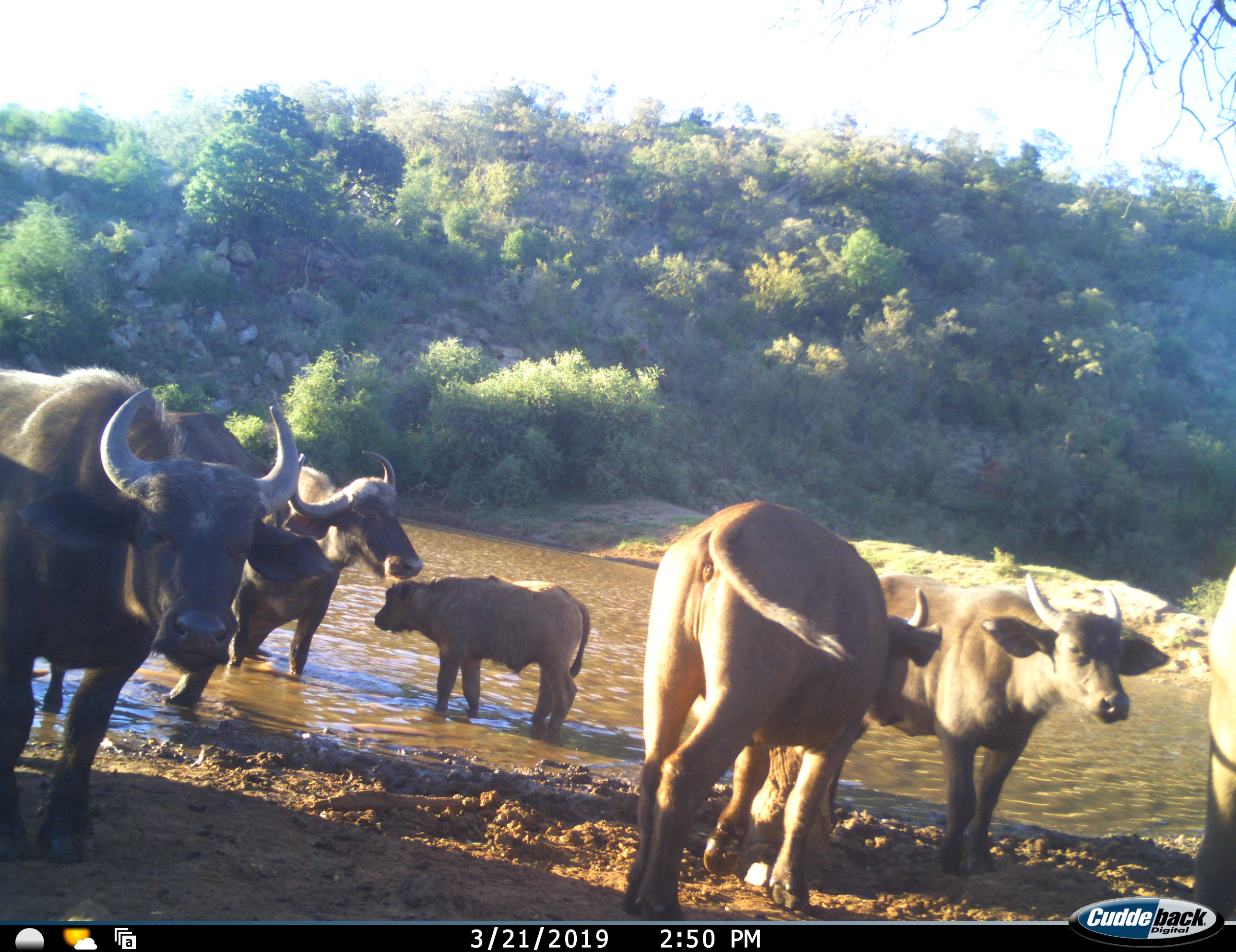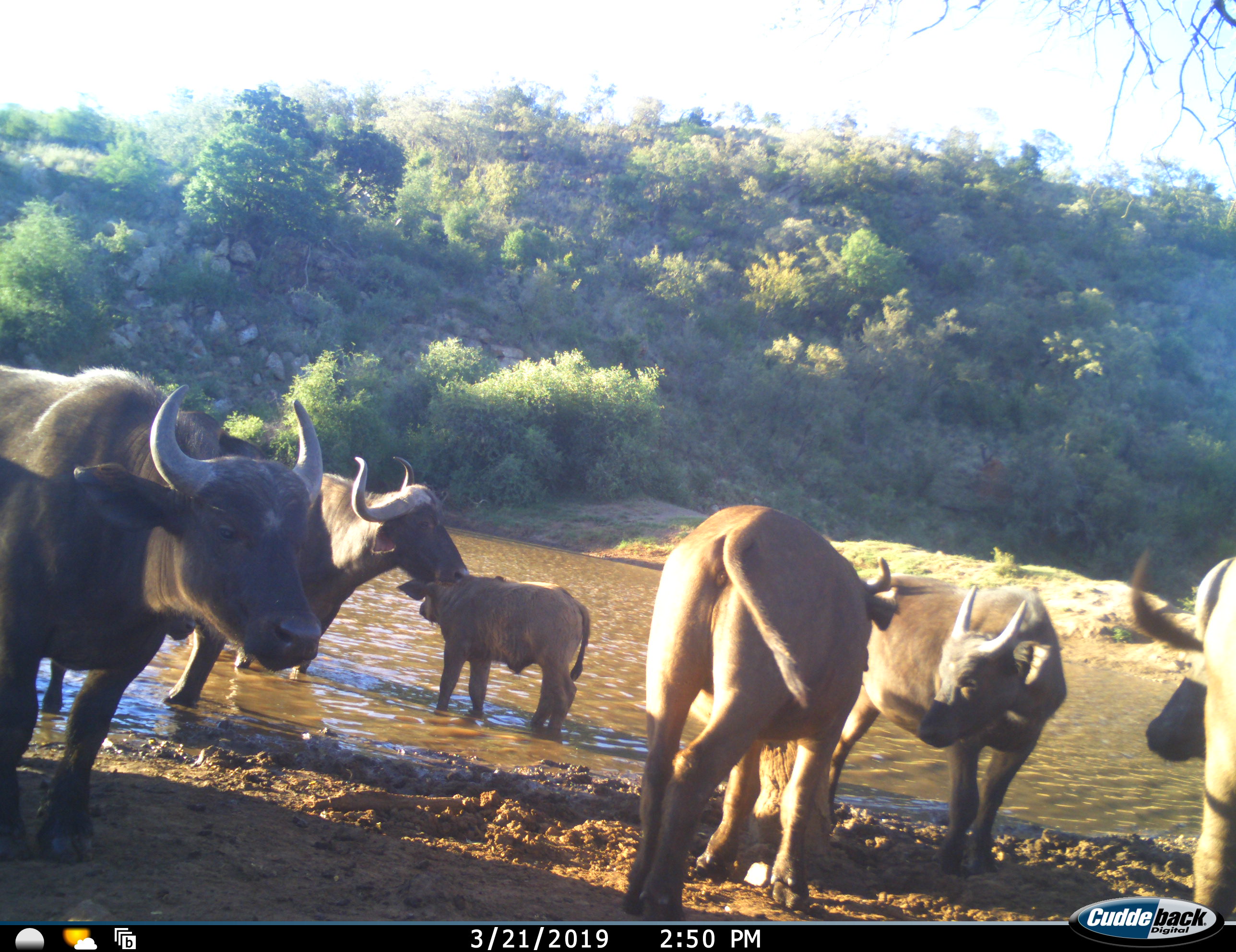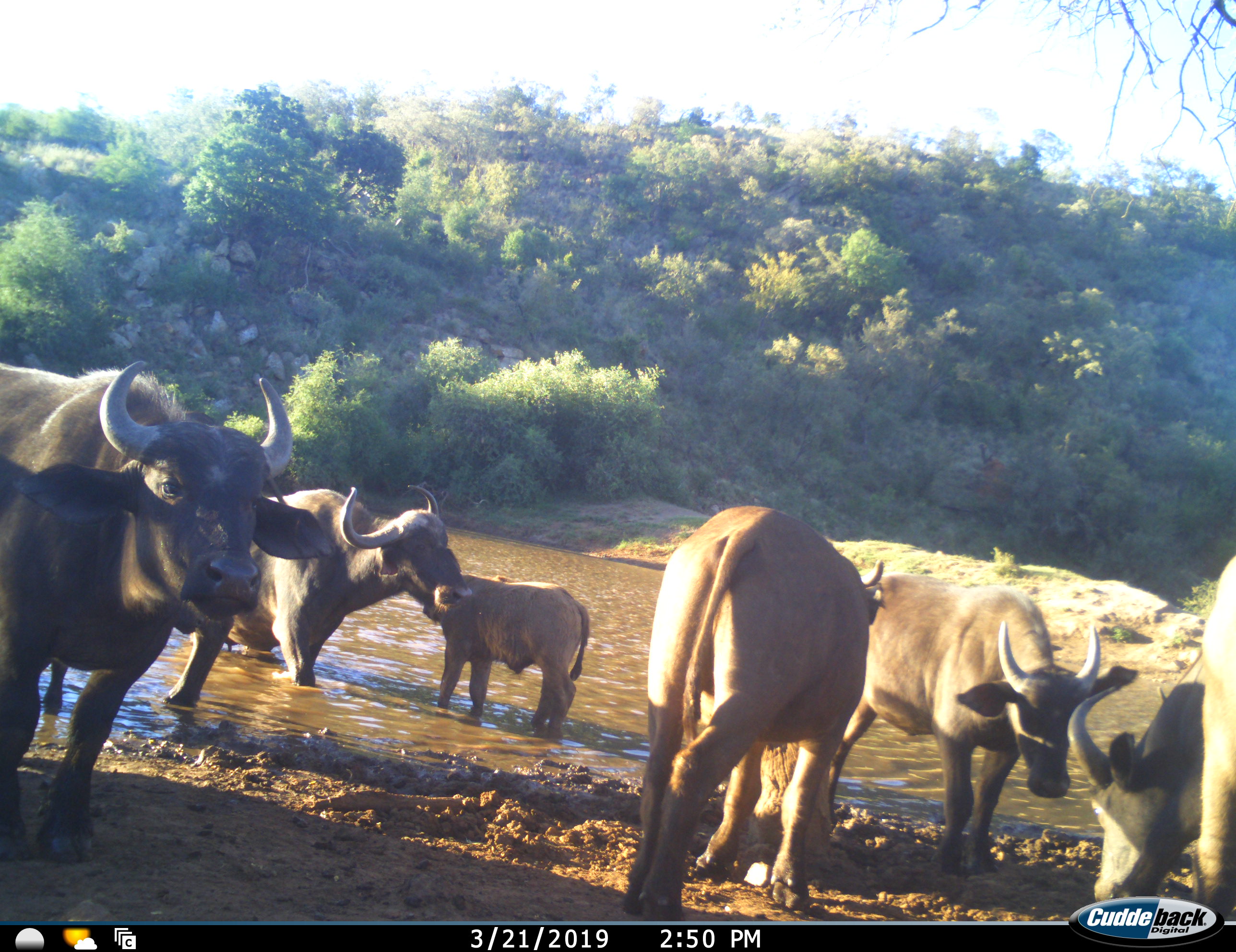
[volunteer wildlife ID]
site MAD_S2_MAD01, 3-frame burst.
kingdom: Animalia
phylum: Chordata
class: Mammalia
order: Artiodactyla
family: Bovidae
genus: Syncerus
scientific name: Syncerus caffer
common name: african buffalo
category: buffalo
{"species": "buffalo (african buffalo) (Syncerus caffer)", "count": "6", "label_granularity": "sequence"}